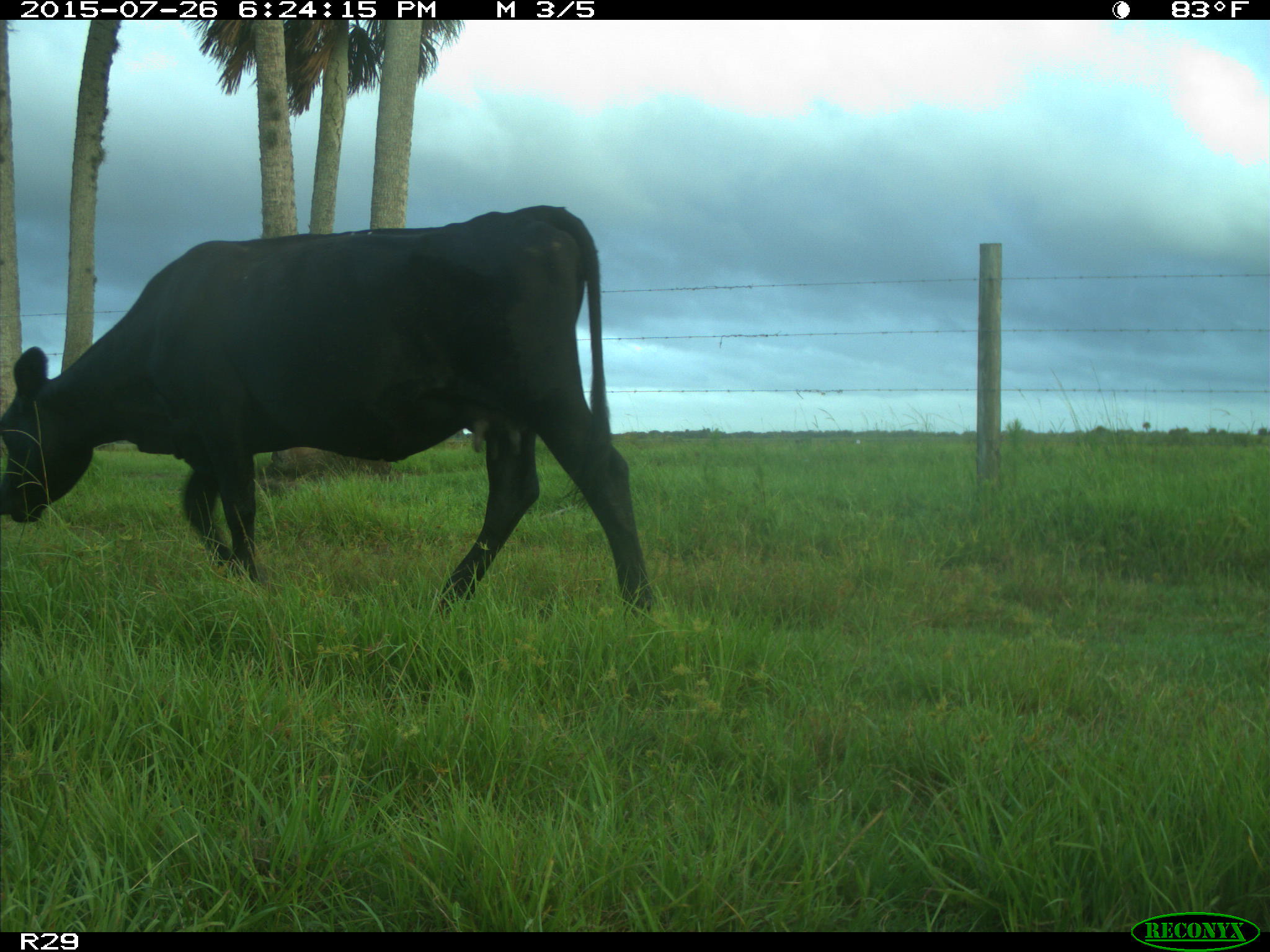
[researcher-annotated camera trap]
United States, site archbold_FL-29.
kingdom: Animalia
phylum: Chordata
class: Mammalia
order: Artiodactyla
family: Bovidae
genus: Bos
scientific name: Bos taurus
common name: domestic cow